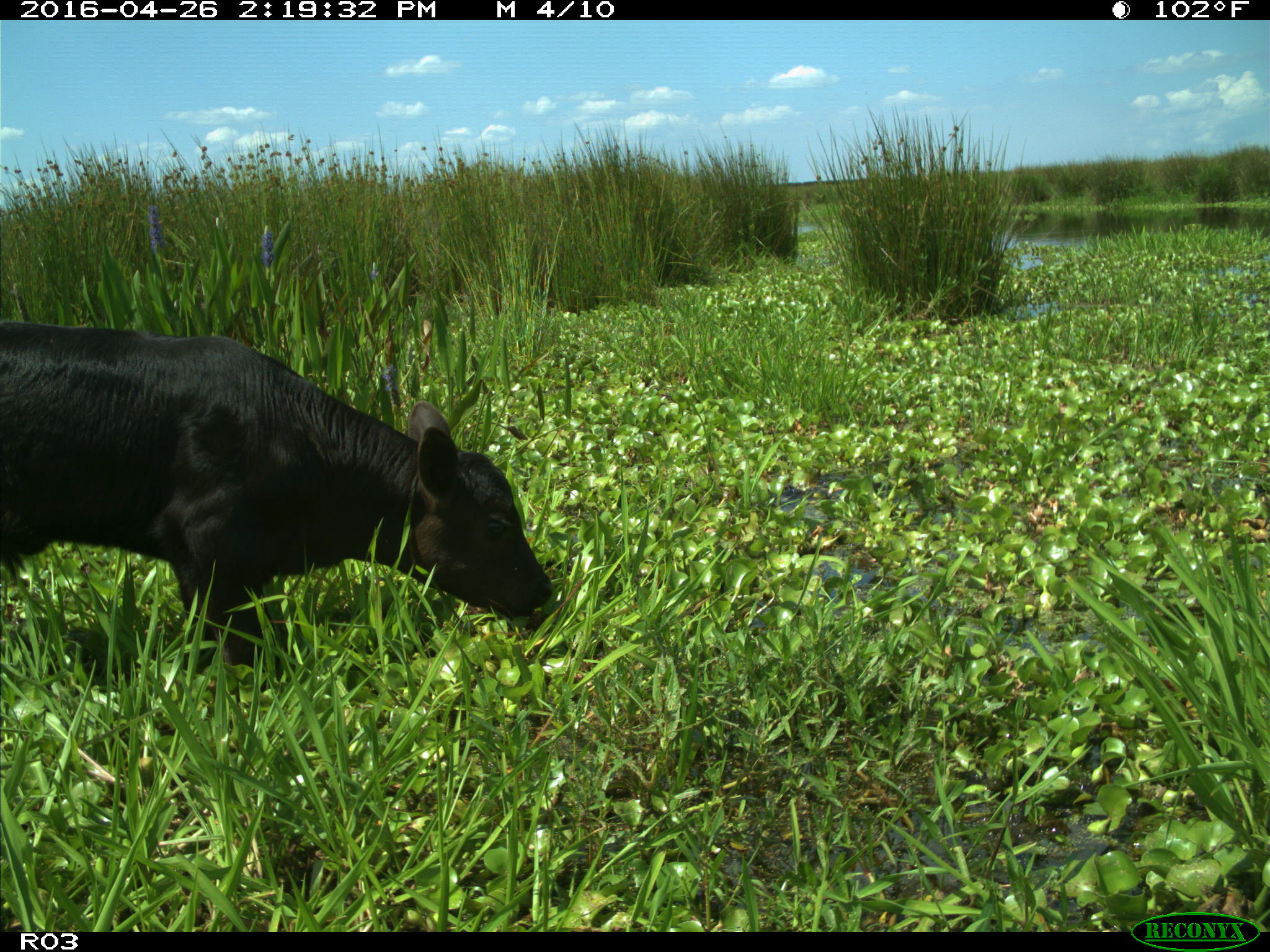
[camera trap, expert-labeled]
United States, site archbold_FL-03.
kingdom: Animalia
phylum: Chordata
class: Mammalia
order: Artiodactyla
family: Bovidae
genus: Bos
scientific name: Bos taurus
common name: domestic cow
Bos taurus (domestic cow).